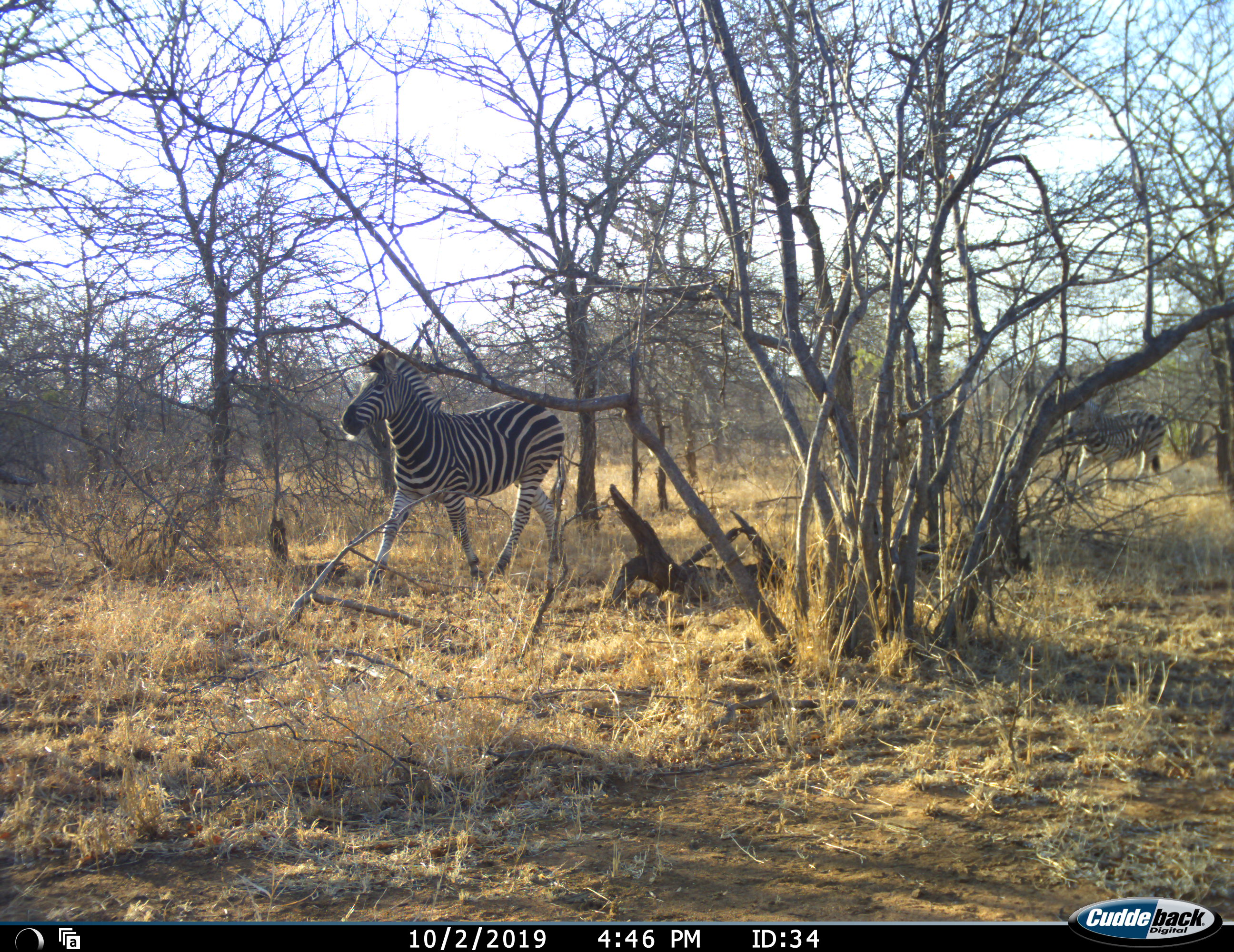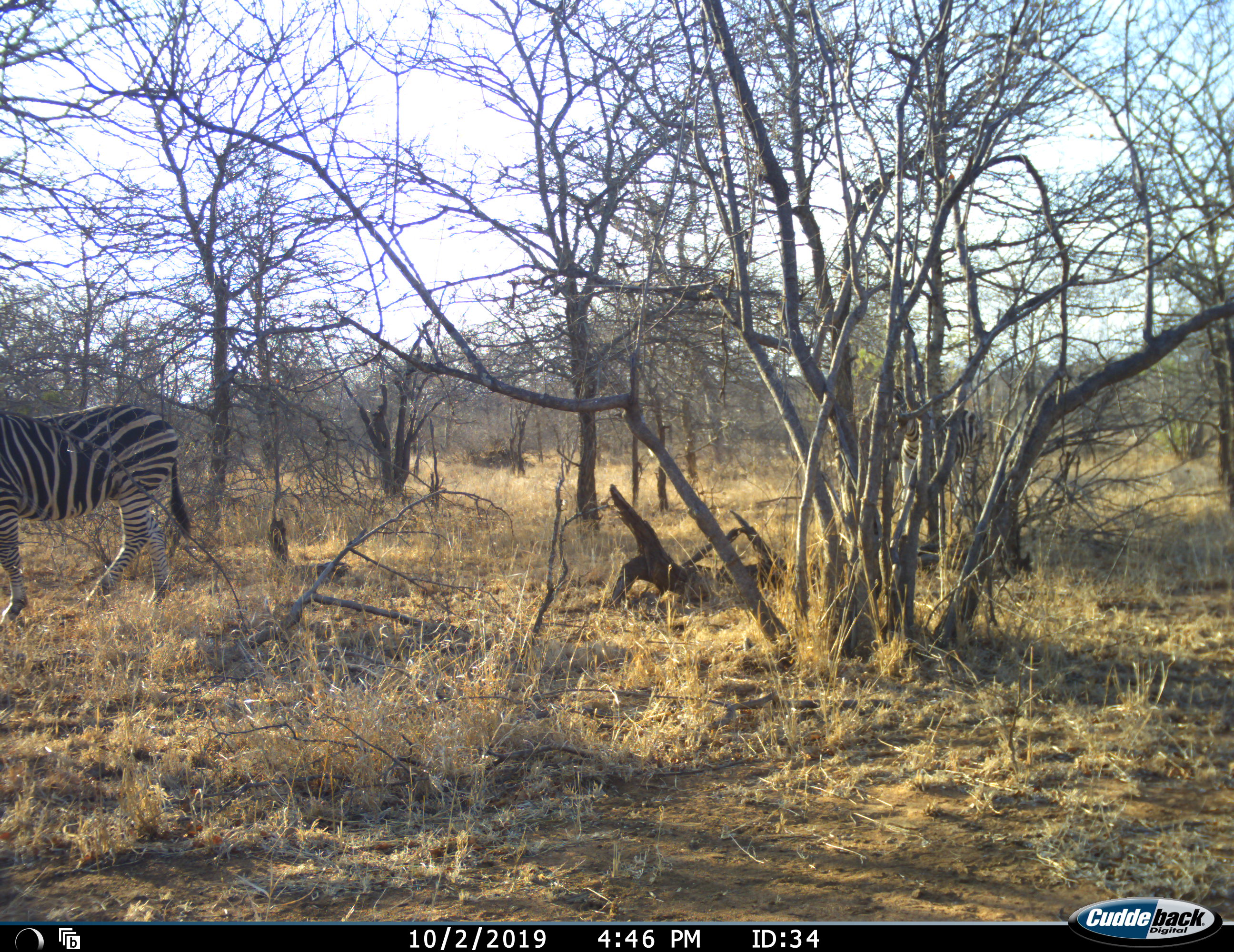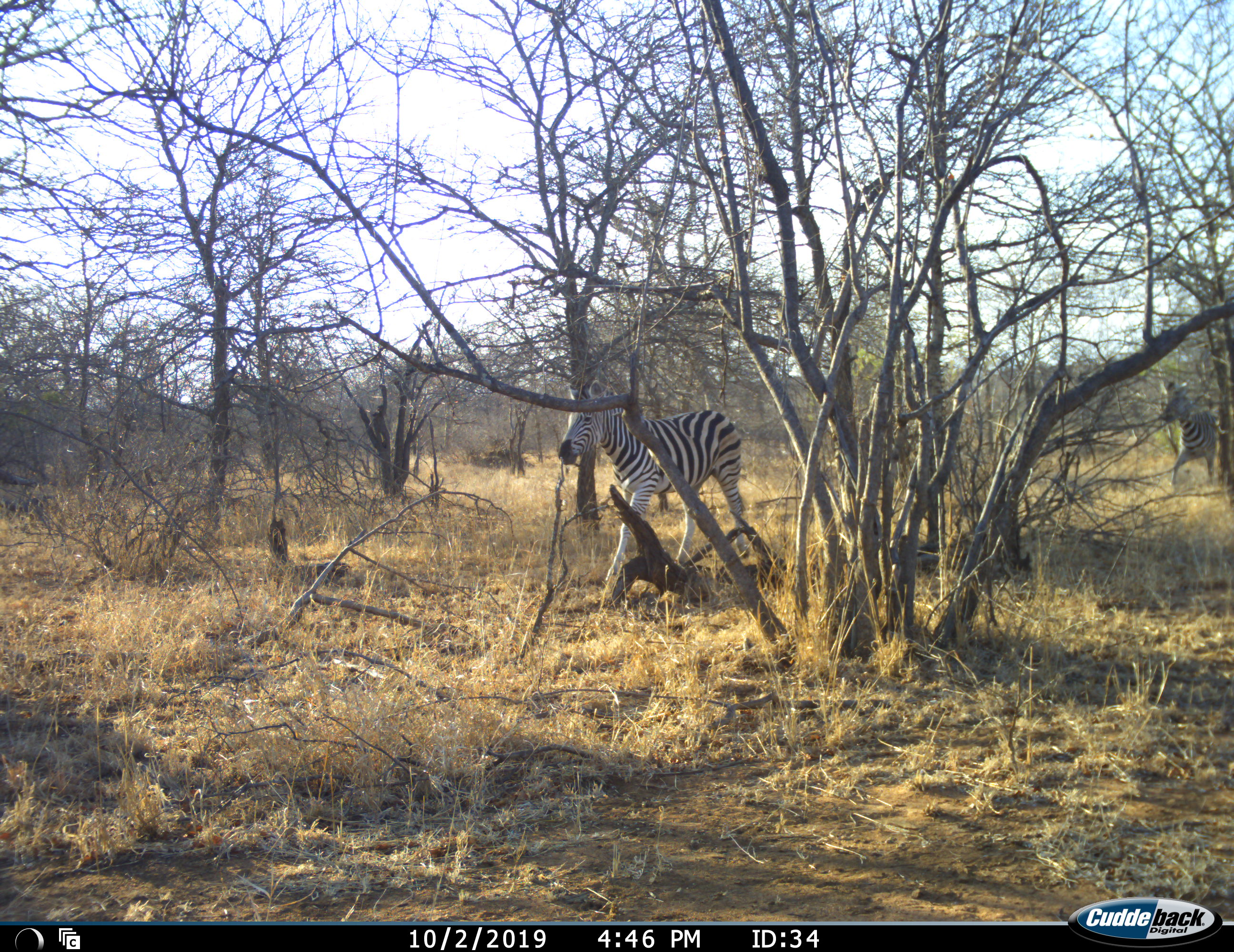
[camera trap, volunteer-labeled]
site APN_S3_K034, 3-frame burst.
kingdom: Animalia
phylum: Chordata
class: Mammalia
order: Perissodactyla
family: Equidae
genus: Equus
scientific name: Equus quagga burchellii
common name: burchell's zebra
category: zebraburchells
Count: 2.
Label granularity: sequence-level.